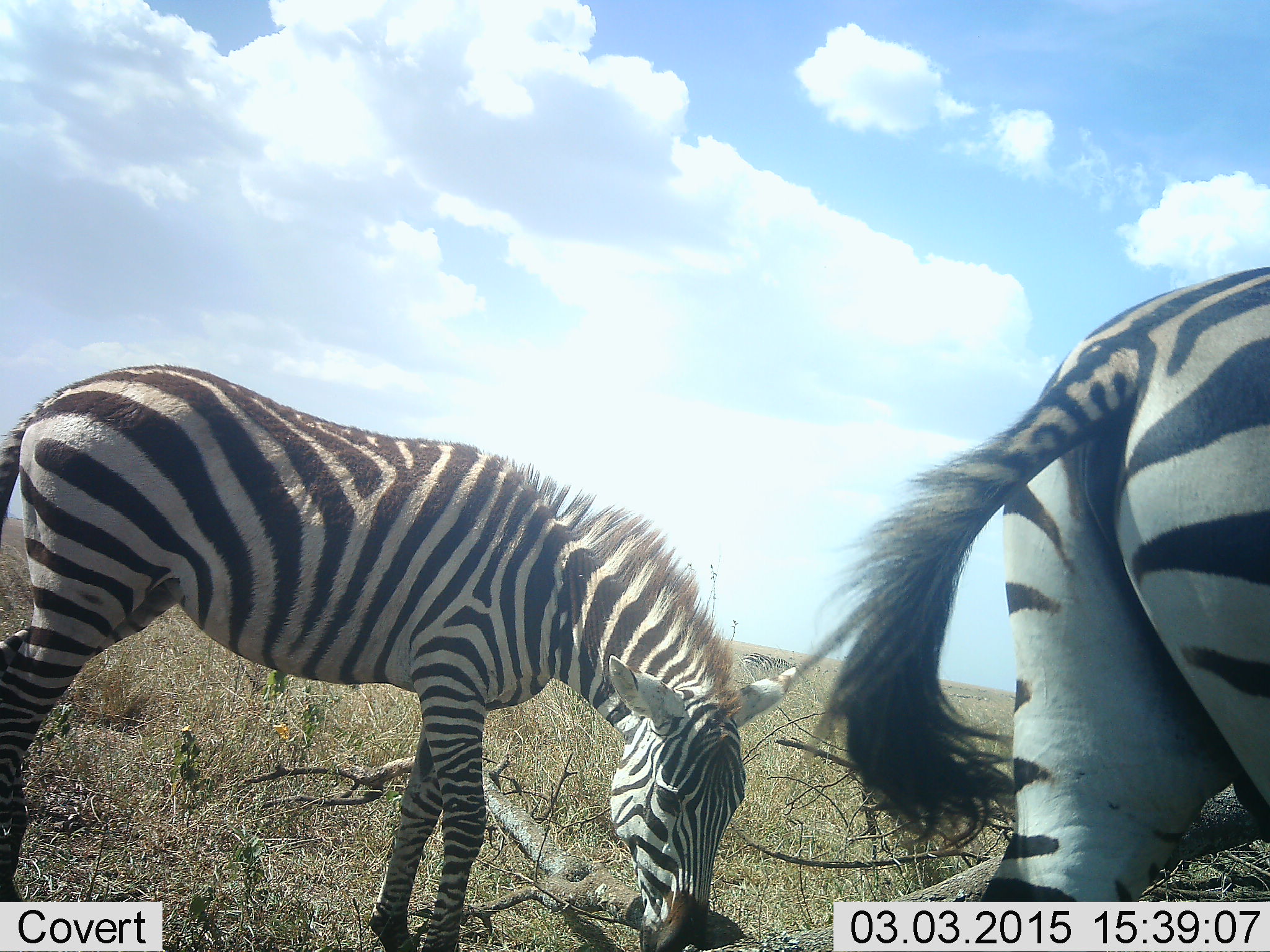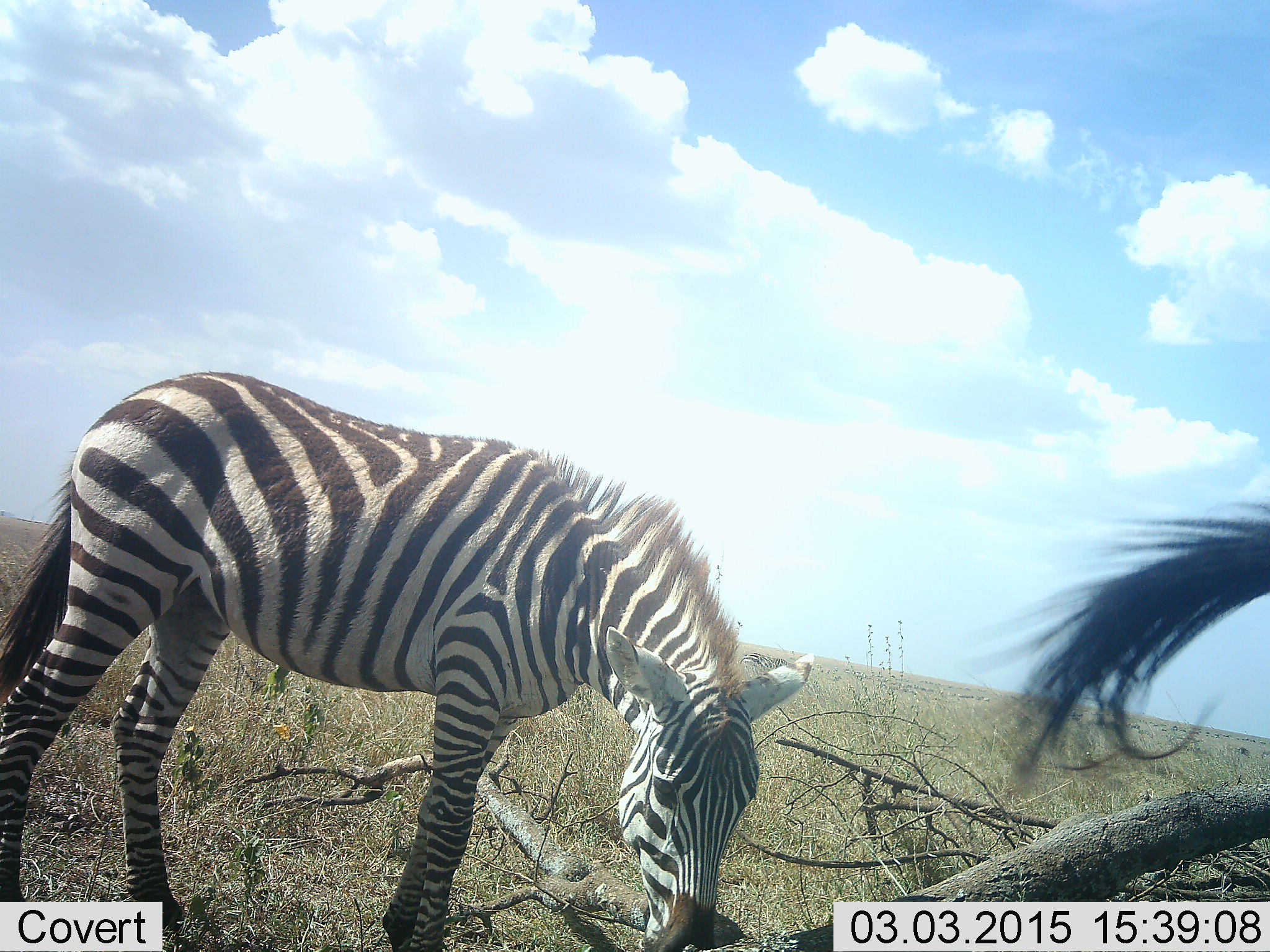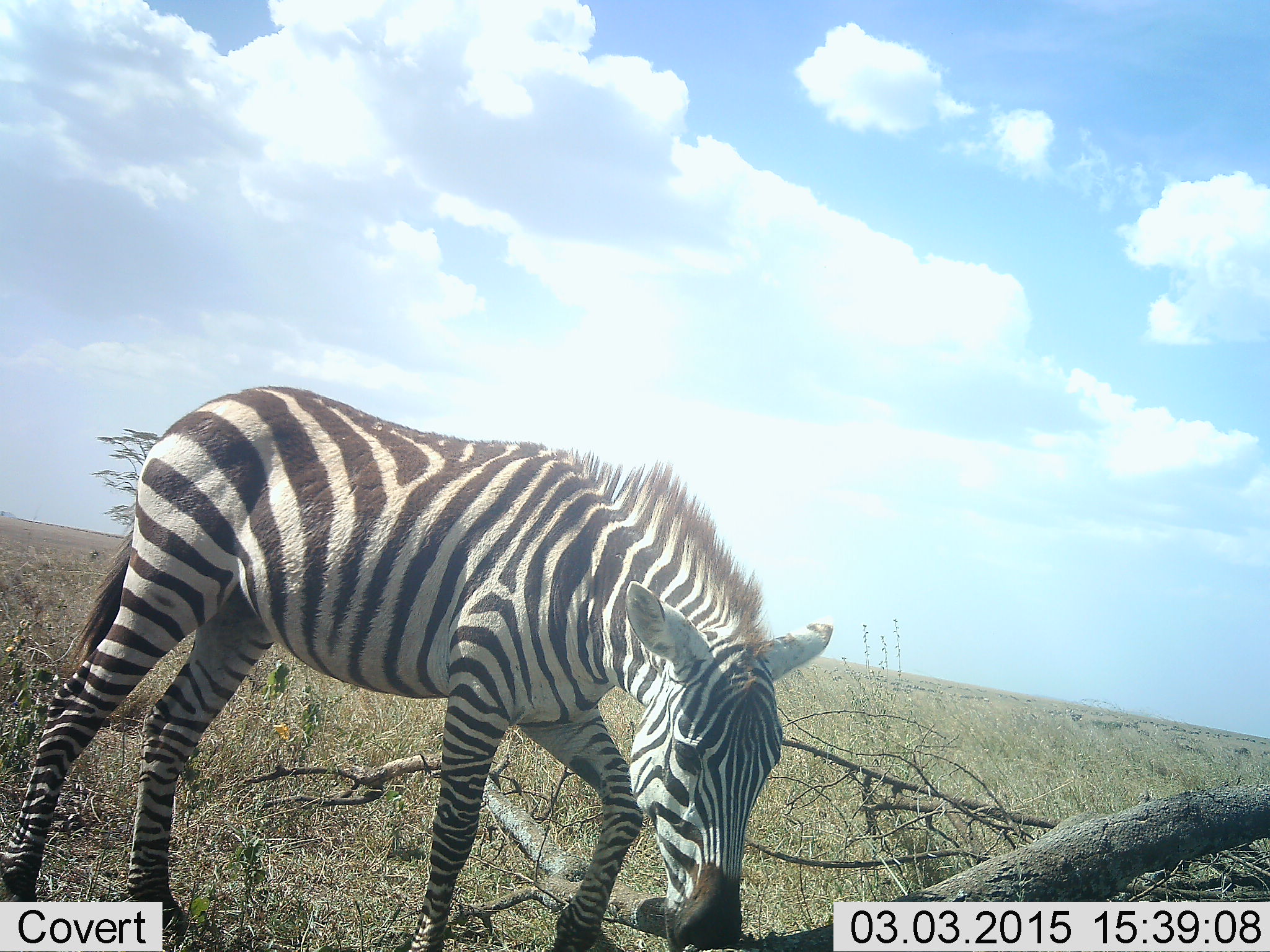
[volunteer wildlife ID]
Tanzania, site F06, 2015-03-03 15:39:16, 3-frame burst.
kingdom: Animalia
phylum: Chordata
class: Mammalia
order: Perissodactyla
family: Equidae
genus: Equus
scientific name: Equus quagga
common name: plains zebra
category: zebra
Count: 2.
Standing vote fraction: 10%.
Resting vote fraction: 0%.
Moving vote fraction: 50%.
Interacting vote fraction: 0%.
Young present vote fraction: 0%.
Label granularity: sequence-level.